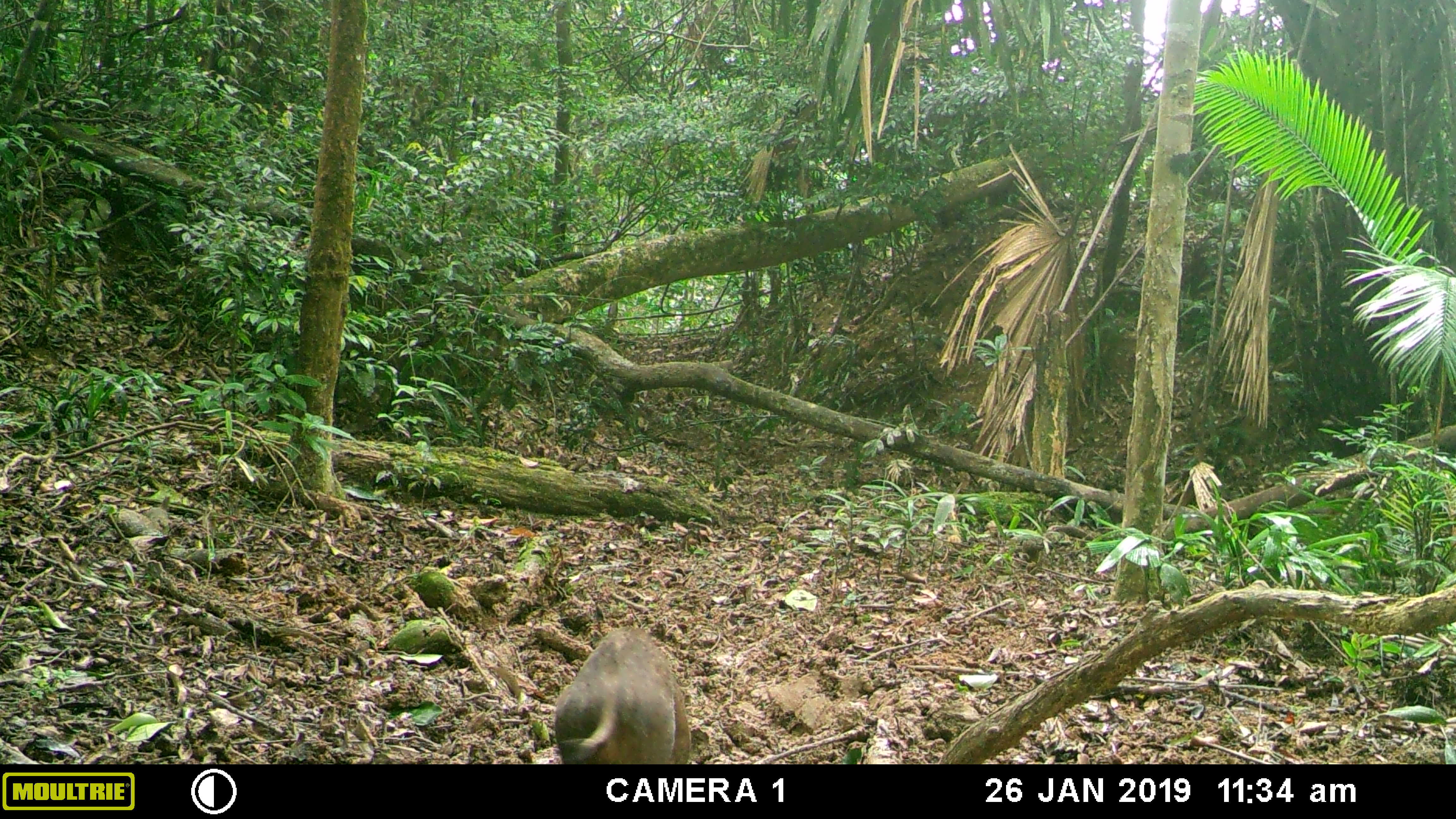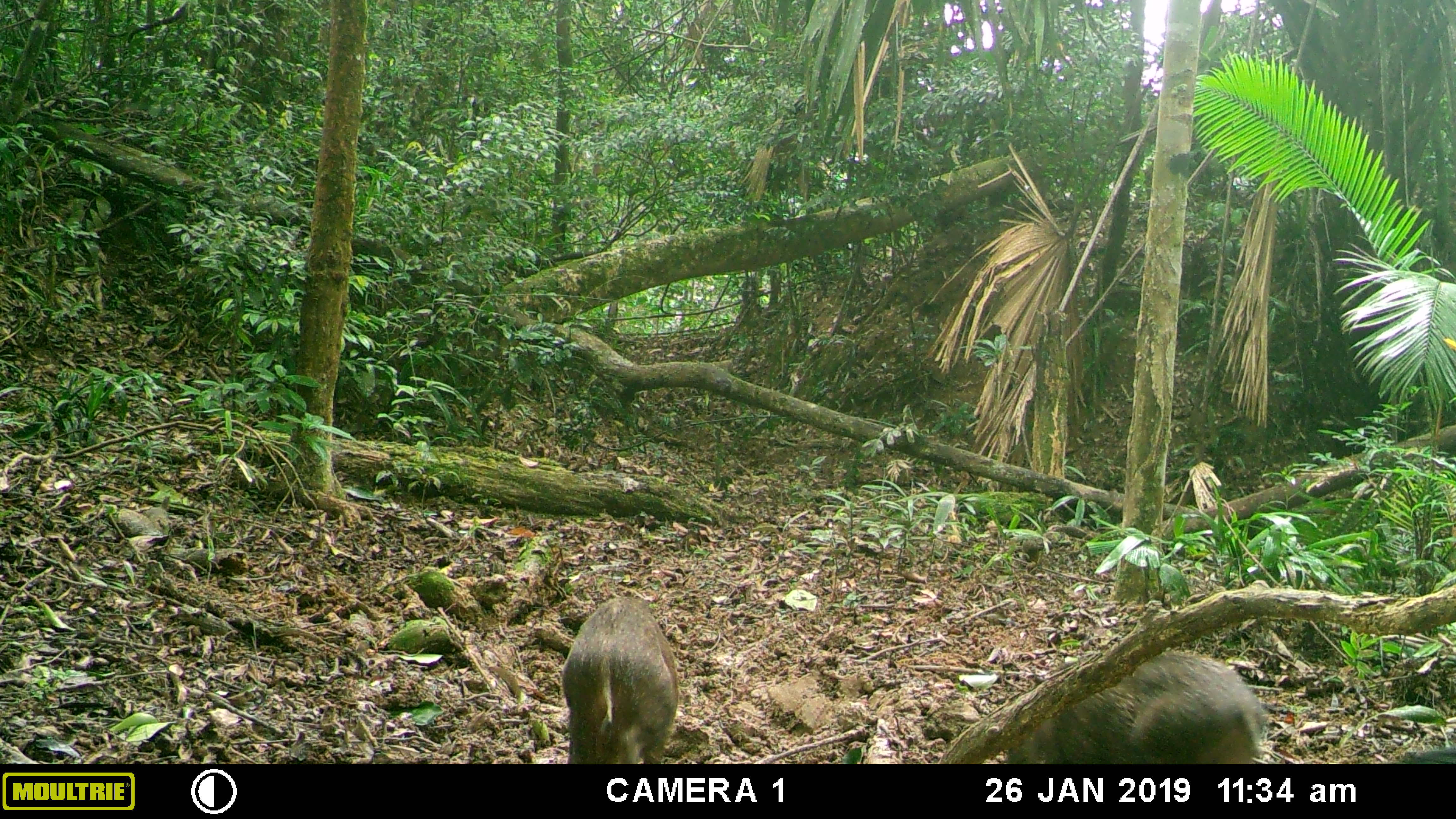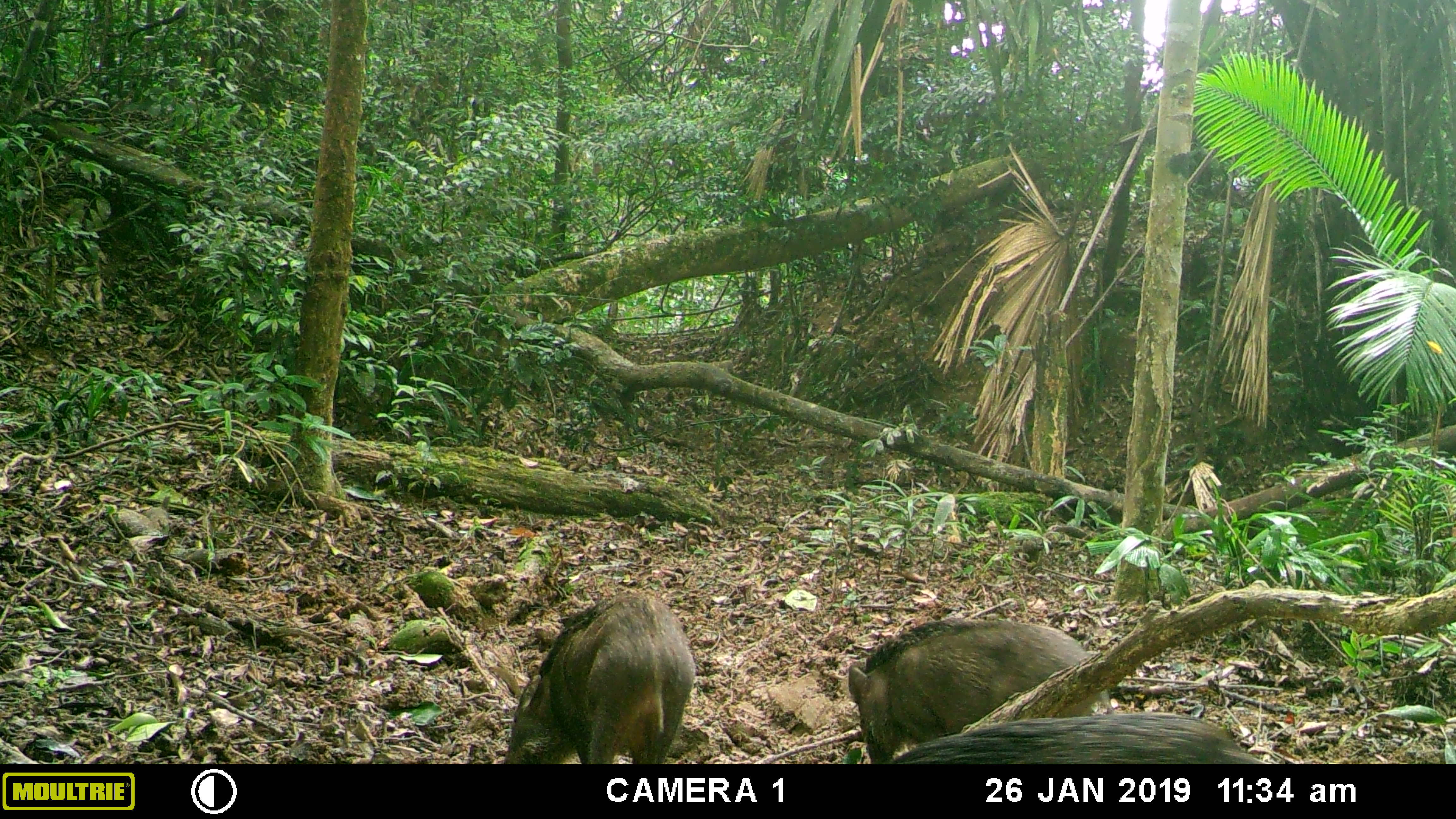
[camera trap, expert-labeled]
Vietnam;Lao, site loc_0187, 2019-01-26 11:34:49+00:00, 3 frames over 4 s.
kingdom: Animalia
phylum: Chordata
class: Mammalia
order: Artiodactyla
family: Suidae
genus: Sus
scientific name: Sus scrofa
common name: eurasian wild pig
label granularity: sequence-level